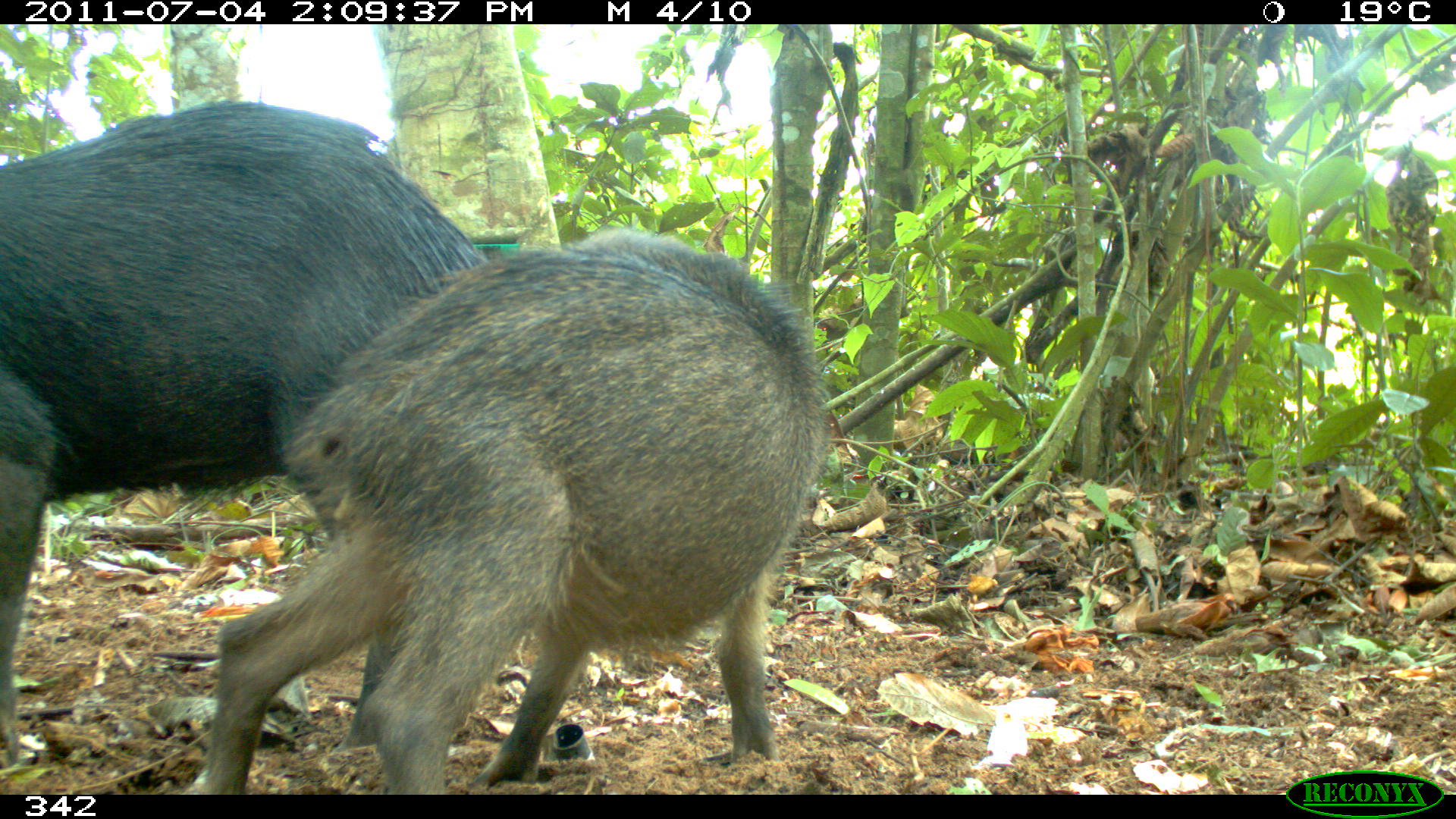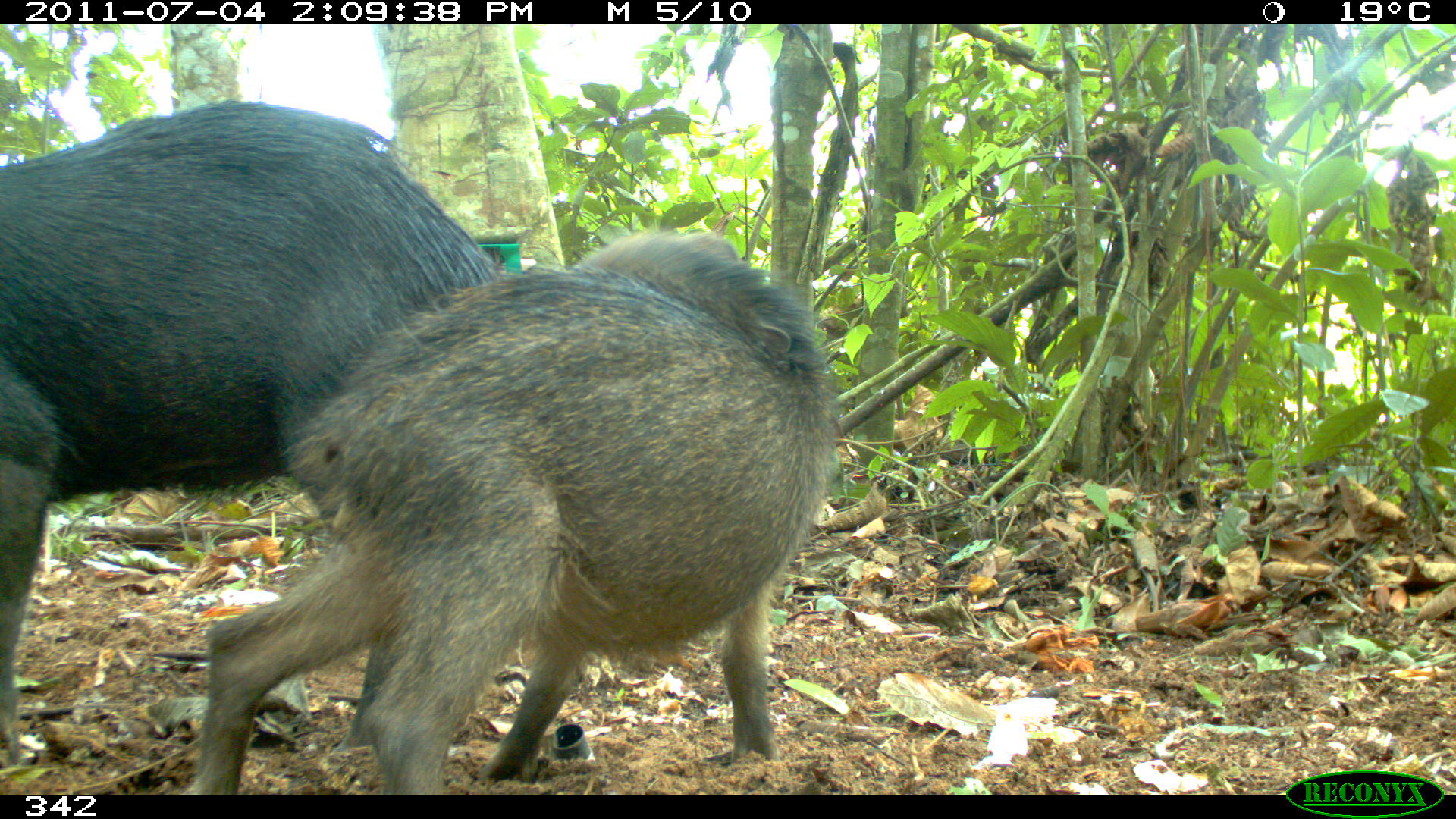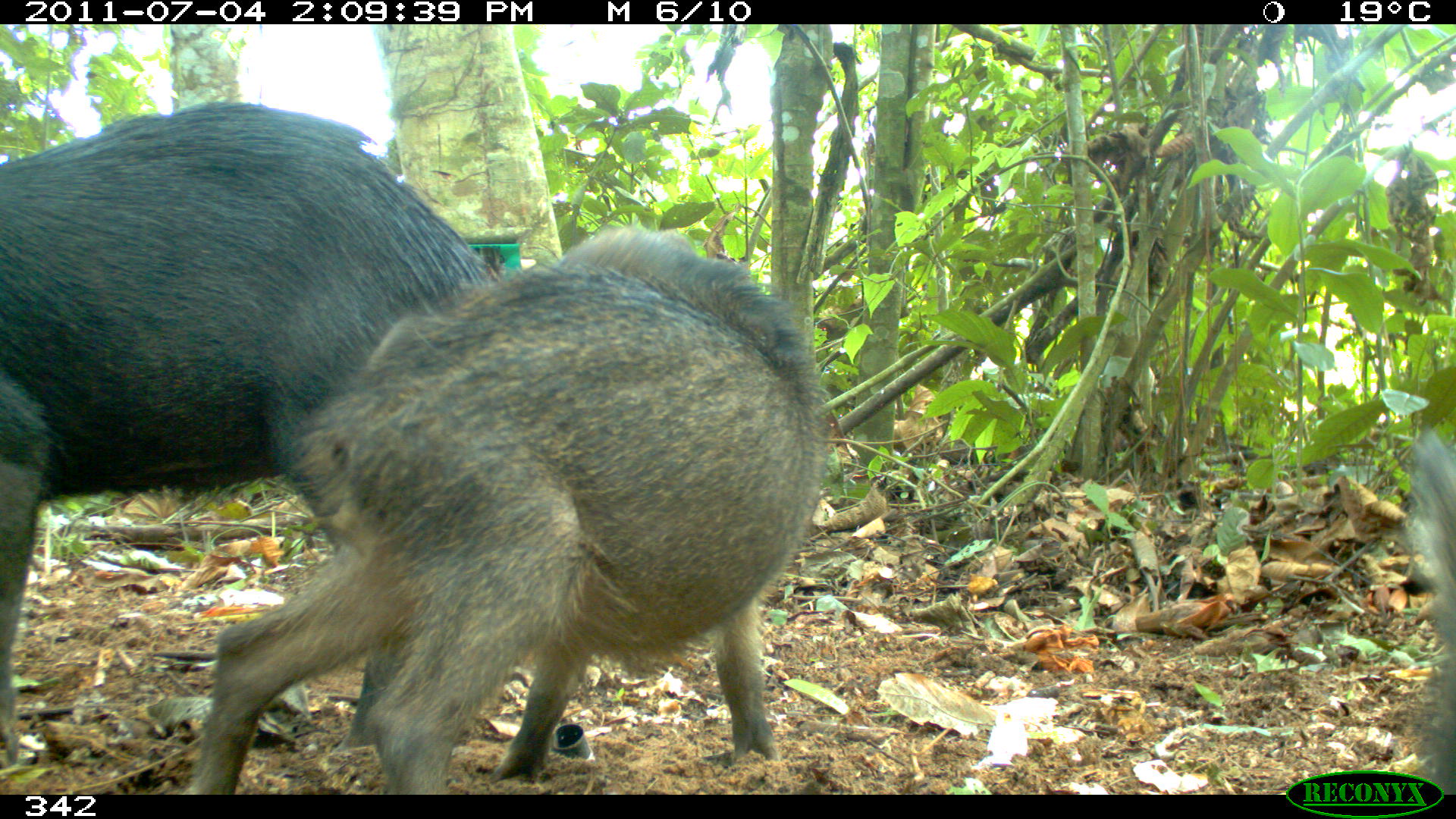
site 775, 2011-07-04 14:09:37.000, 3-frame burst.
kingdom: Animalia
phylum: Chordata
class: Mammalia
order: Artiodactyla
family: Tayassuidae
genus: Tayassu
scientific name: Tayassu pecari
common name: white-lipped peccary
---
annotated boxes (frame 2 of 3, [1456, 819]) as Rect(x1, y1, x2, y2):
tayassu pecari: Rect(180, 222, 839, 794); Rect(0, 98, 508, 770)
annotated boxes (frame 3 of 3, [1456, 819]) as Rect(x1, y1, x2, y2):
tayassu pecari: Rect(191, 223, 833, 791); Rect(0, 95, 511, 772)